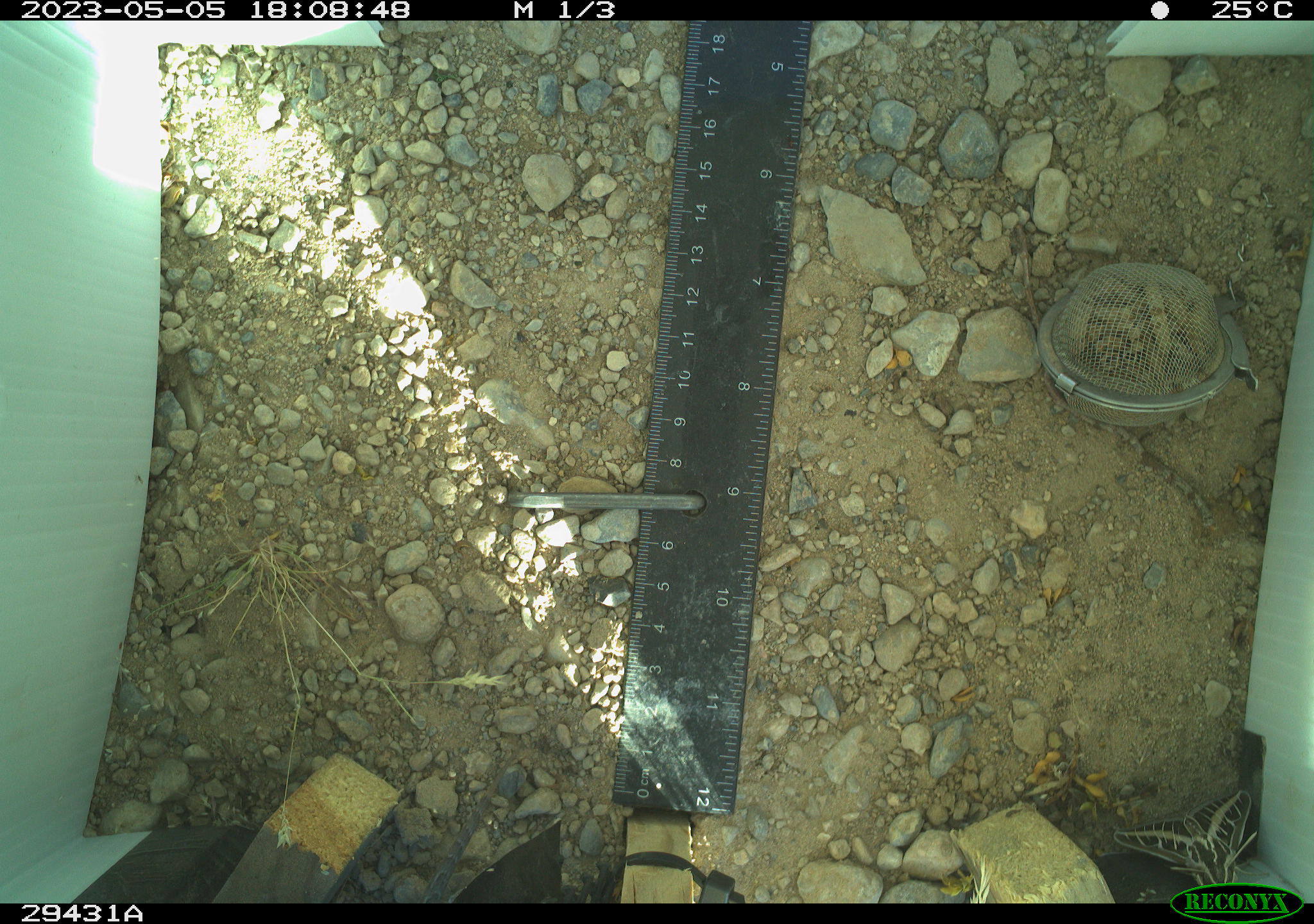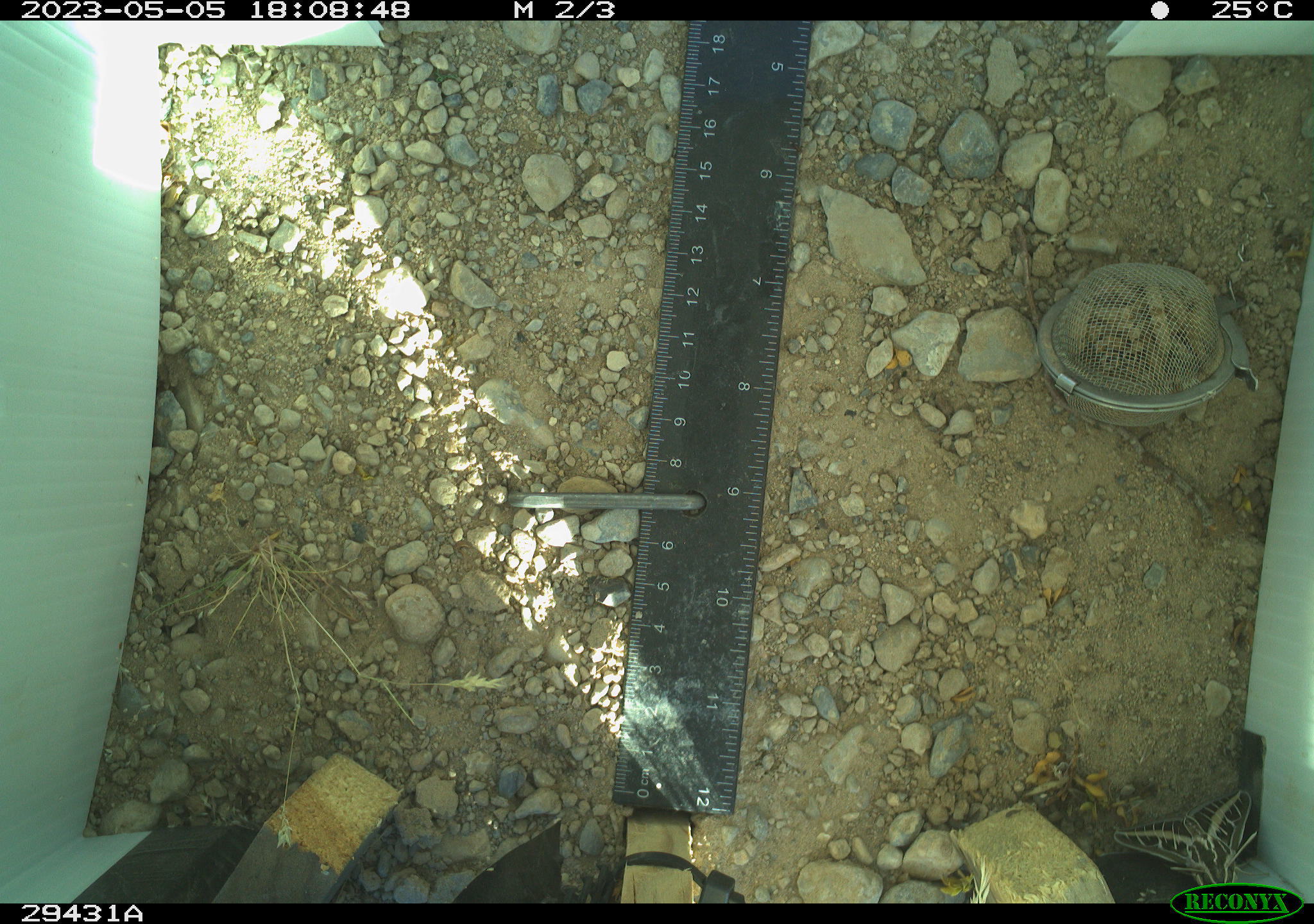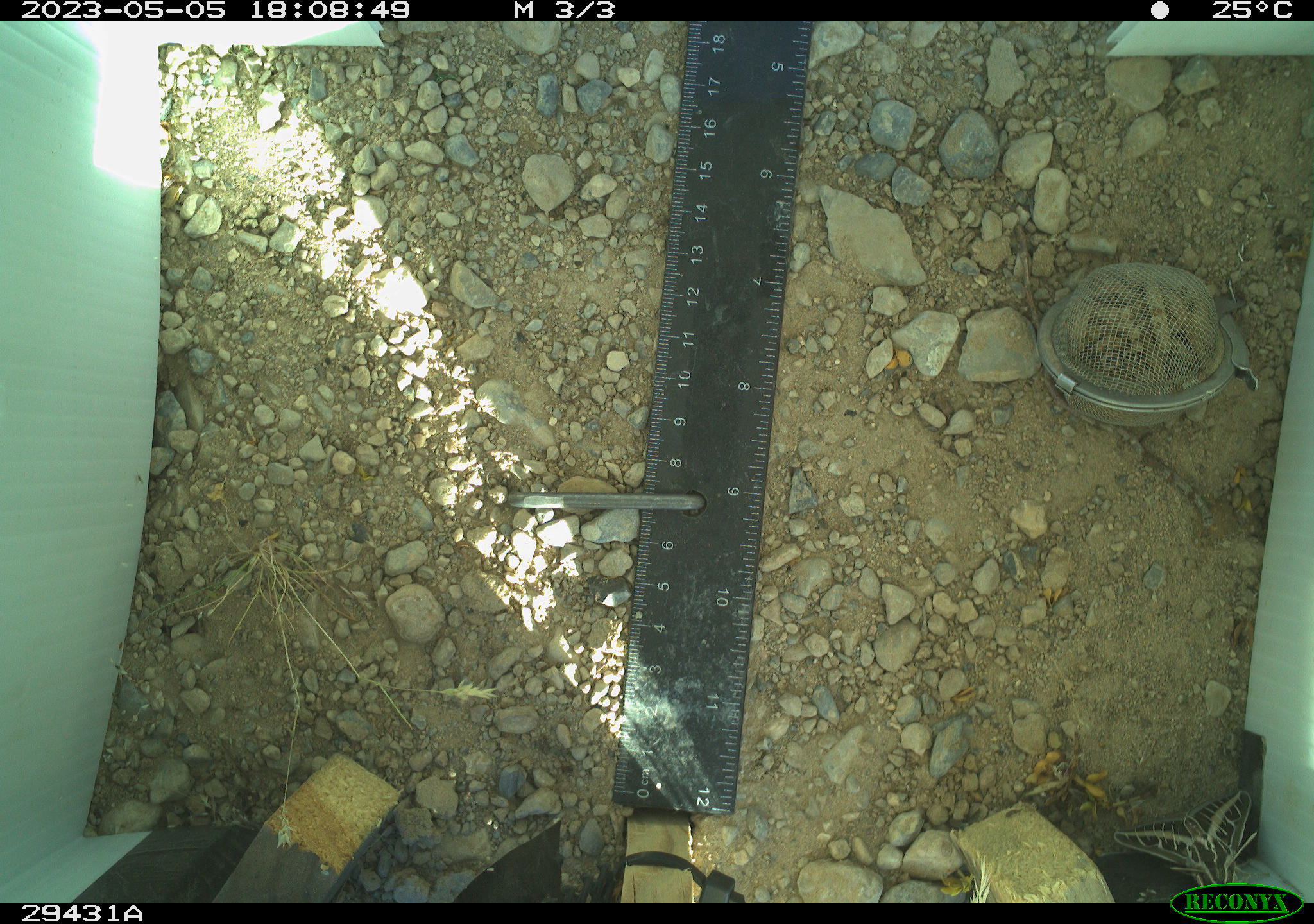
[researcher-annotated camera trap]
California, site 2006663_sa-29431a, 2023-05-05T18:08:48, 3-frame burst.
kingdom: Animalia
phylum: Arthropoda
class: Insecta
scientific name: Insecta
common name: insect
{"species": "insect (Insecta)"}